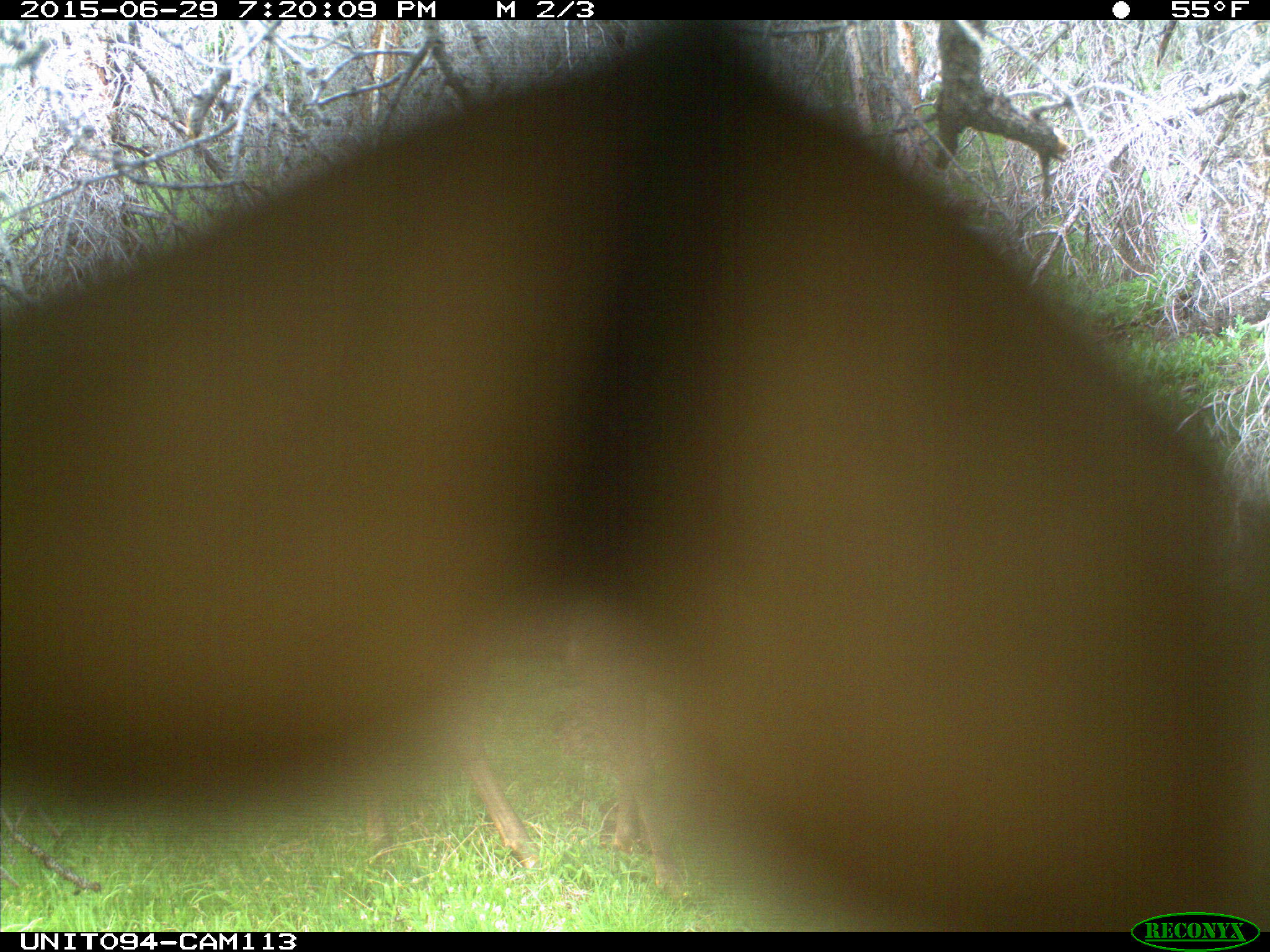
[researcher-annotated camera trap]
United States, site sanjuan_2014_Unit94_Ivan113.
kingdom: Animalia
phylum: Chordata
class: Mammalia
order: Artiodactyla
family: Cervidae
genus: Cervus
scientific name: Cervus elaphus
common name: red deer